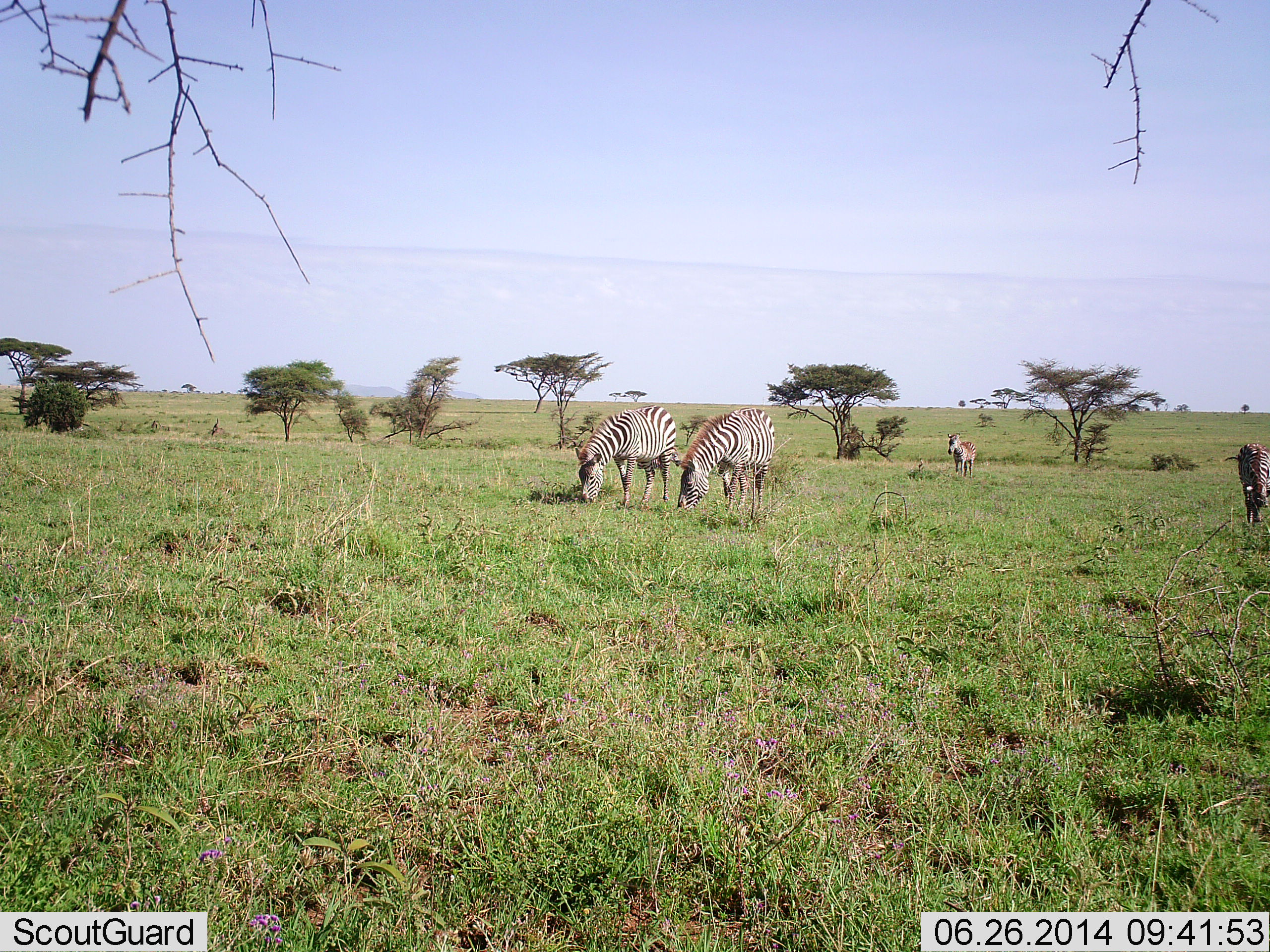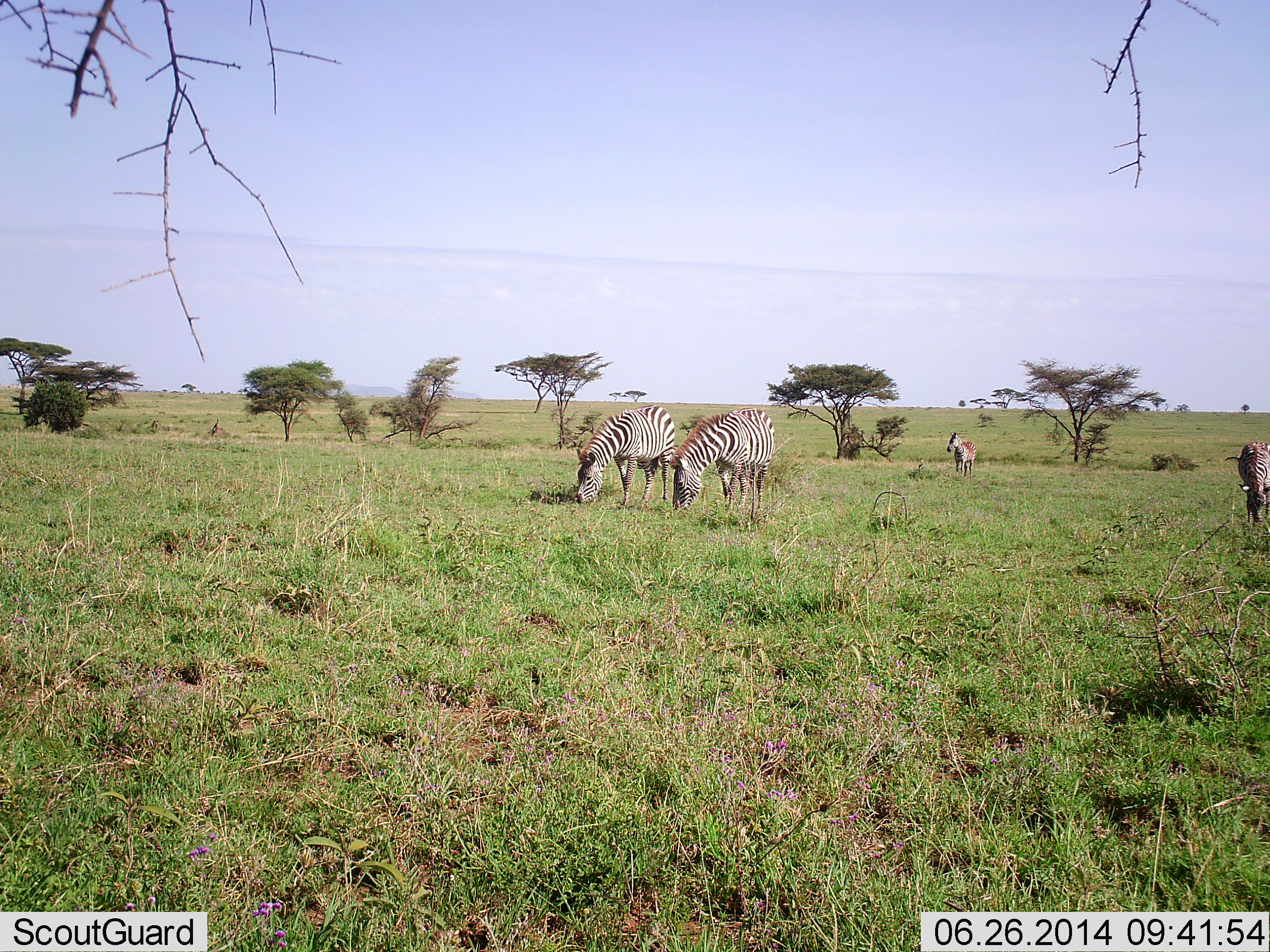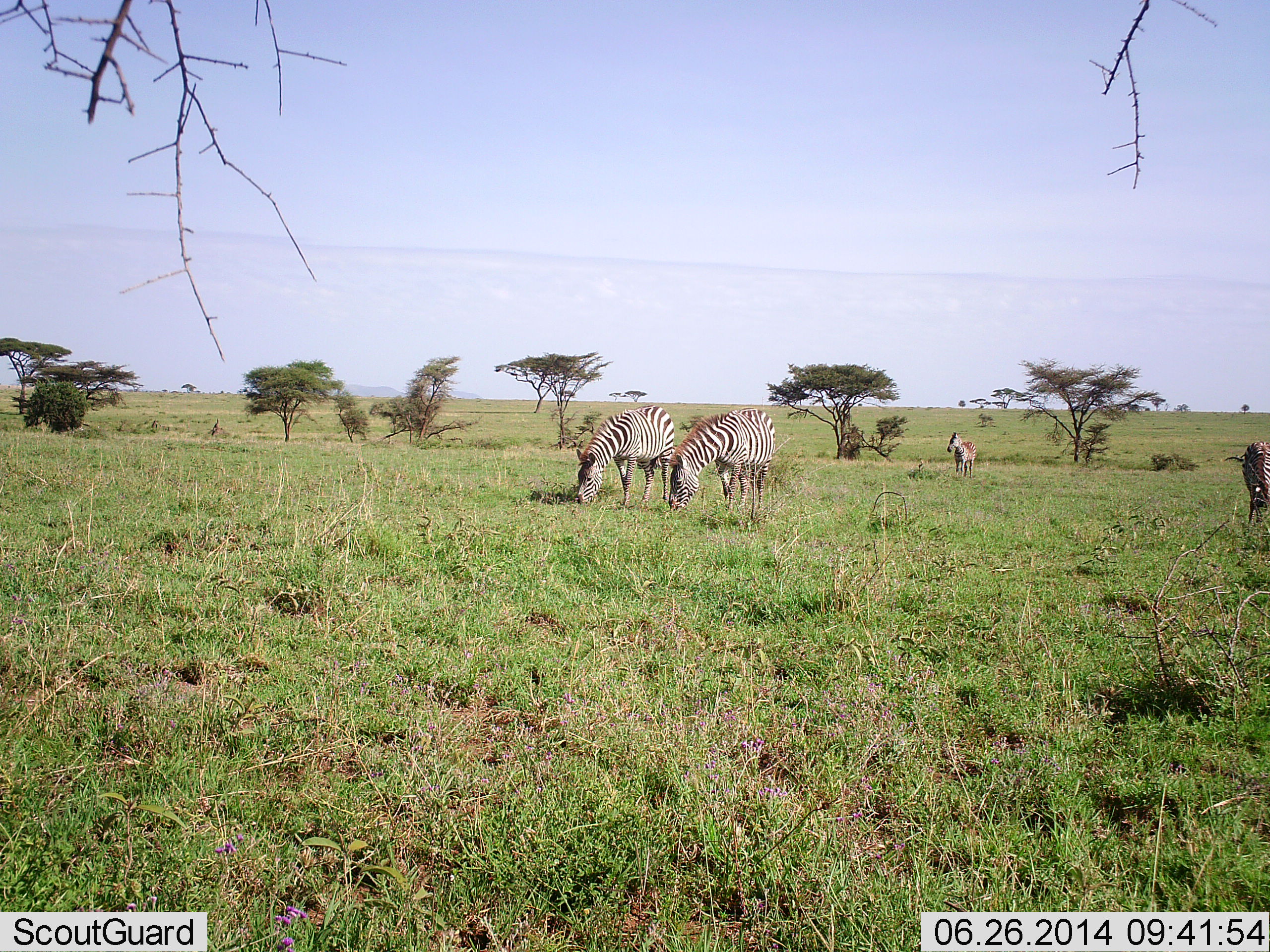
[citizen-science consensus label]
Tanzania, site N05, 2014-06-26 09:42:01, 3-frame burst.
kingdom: Animalia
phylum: Chordata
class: Mammalia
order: Perissodactyla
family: Equidae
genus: Equus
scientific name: Equus quagga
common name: plains zebra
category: zebra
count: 4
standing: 45%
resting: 0%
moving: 18%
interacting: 9%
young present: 0%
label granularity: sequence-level